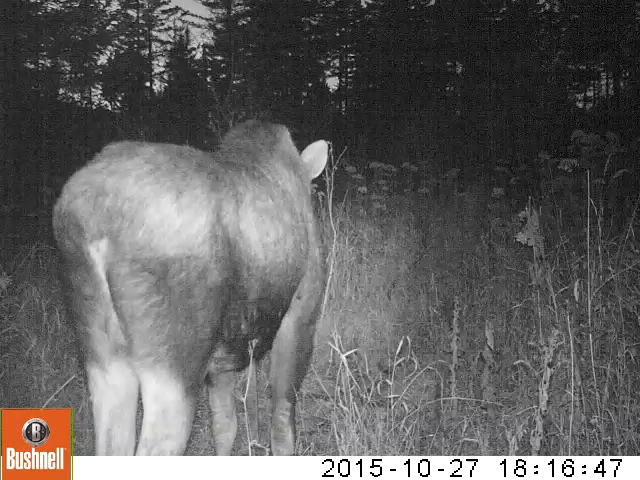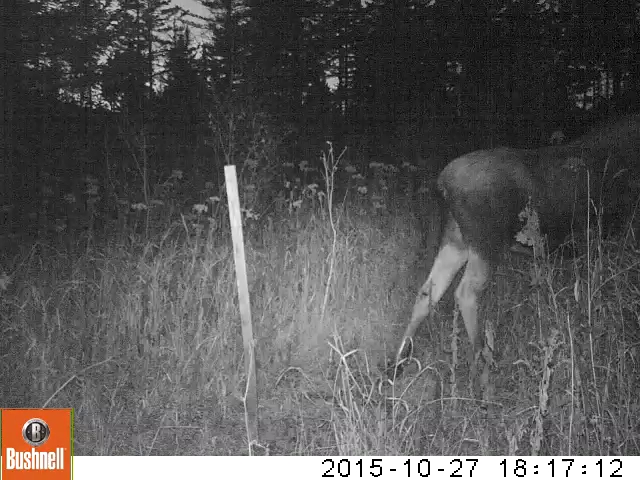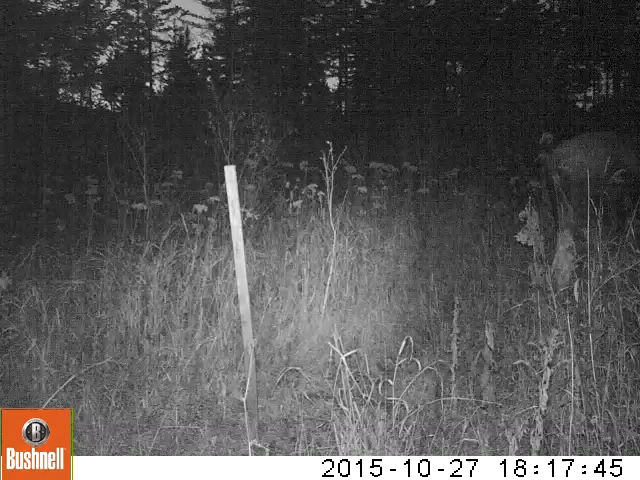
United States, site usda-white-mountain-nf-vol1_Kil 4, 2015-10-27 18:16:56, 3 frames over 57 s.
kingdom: Animalia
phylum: Chordata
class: Mammalia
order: Artiodactyla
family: Cervidae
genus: Alces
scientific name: Alces alces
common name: moose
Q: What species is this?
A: Moose (Alces alces).